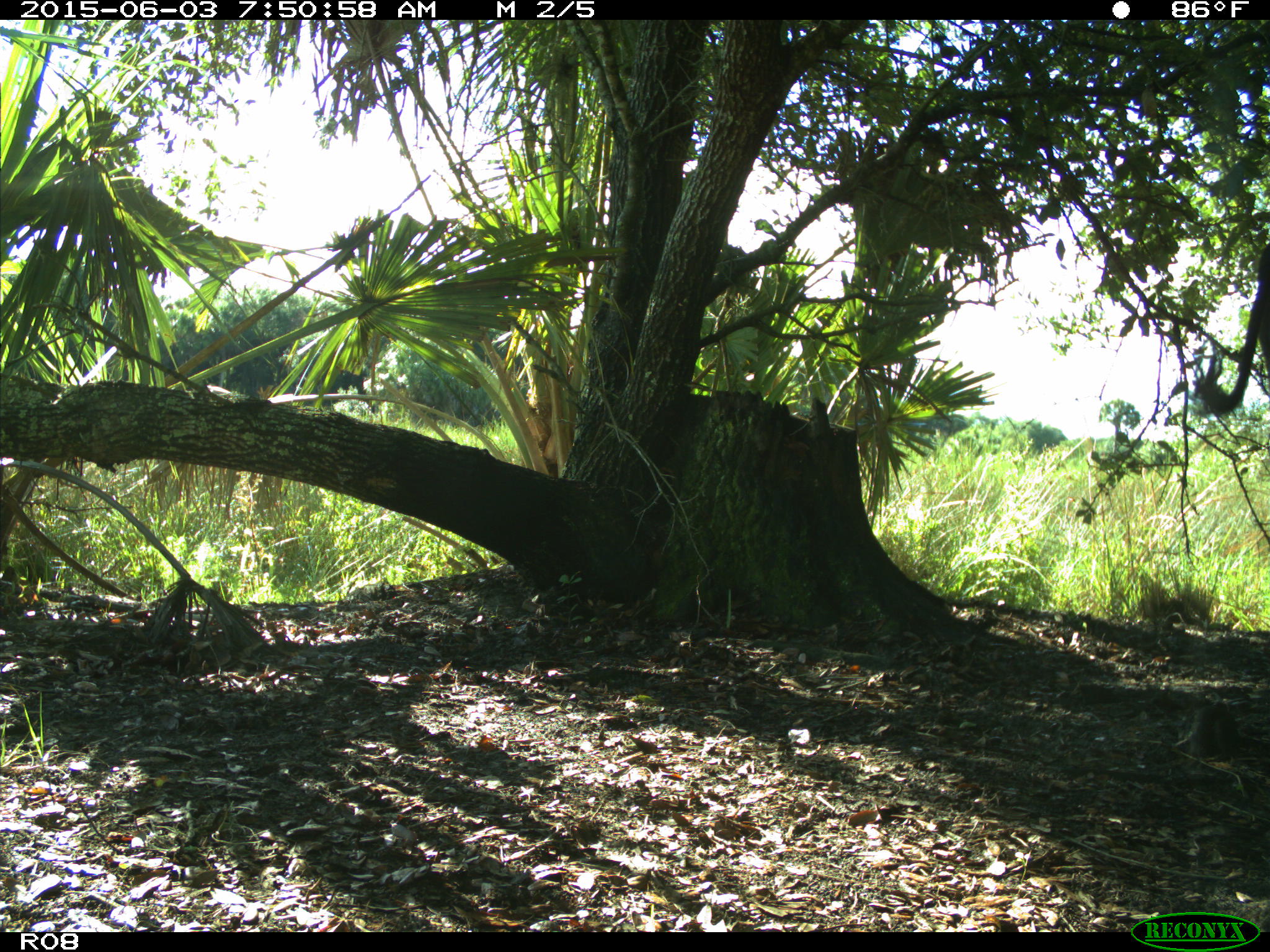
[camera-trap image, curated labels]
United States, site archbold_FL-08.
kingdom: Animalia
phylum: Chordata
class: Mammalia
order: Artiodactyla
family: Bovidae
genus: Bos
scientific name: Bos taurus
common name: domestic cow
Bos taurus (domestic cow).